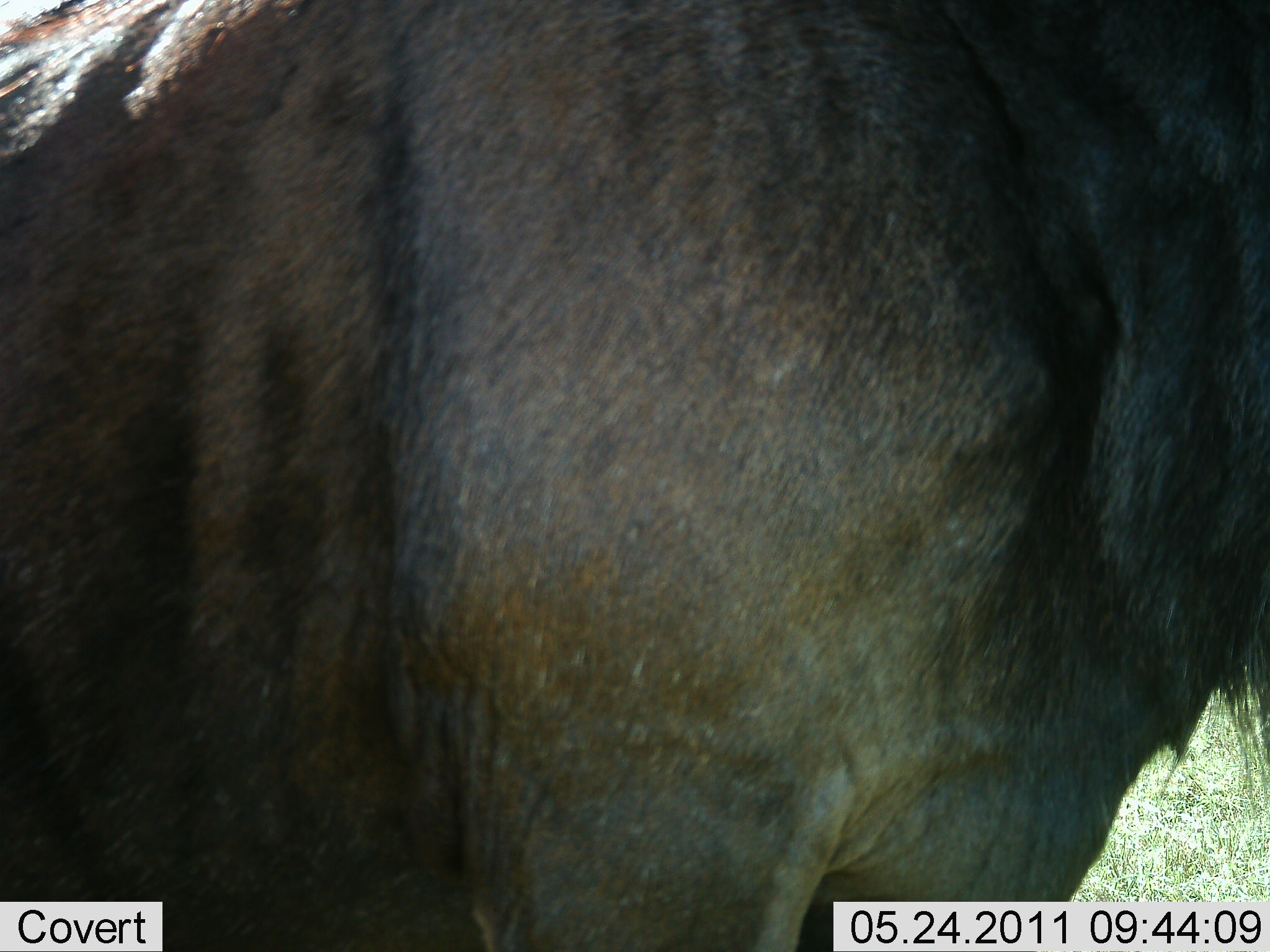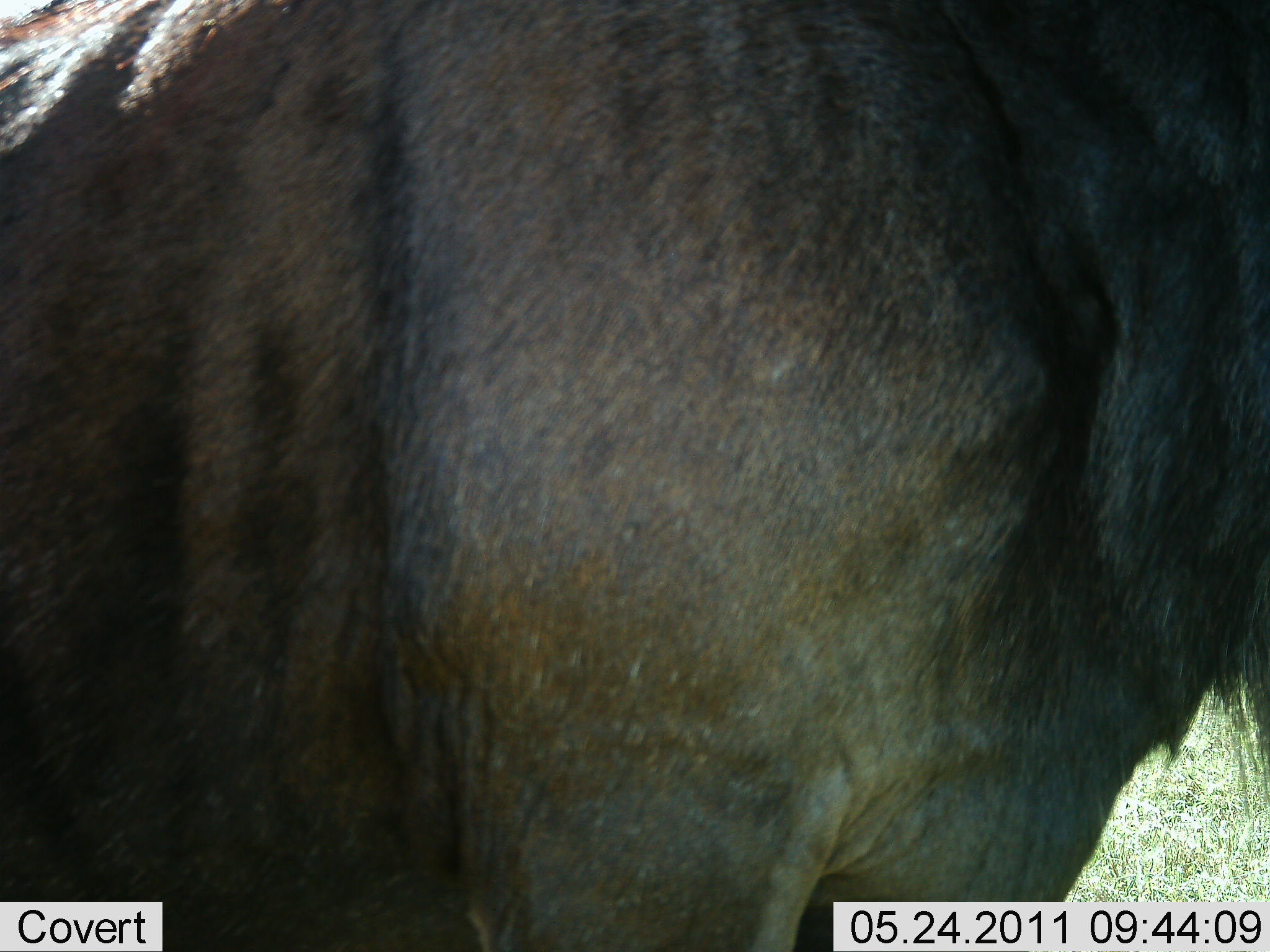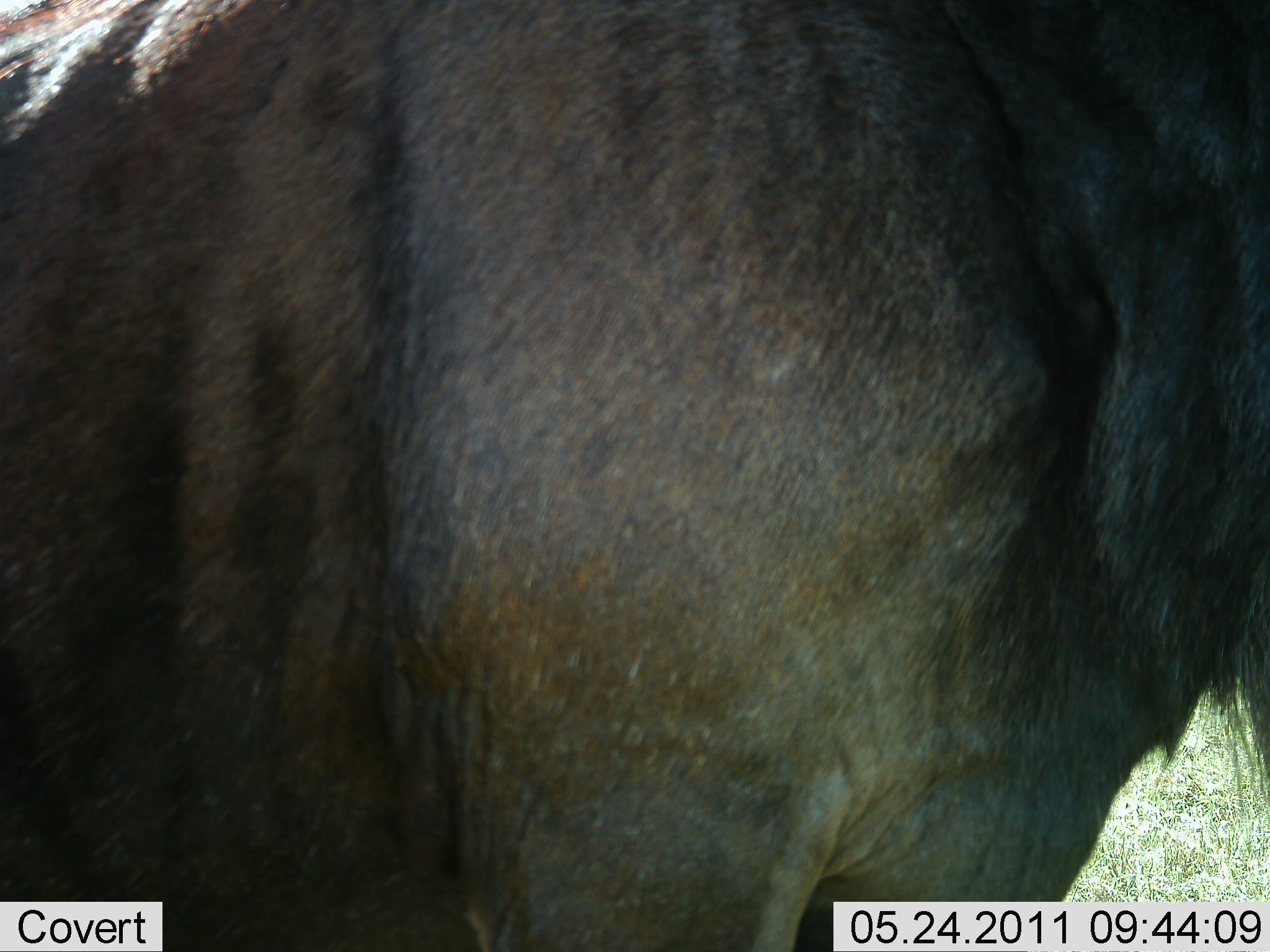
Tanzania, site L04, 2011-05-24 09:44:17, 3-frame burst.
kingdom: Animalia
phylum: Chordata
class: Mammalia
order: Artiodactyla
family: Bovidae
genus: Connochaetes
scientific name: Connochaetes taurinus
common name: blue wildebeest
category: wildebeest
Wildebeest (blue wildebeest) (Connochaetes taurinus), count 1. Behavior (volunteer vote fractions): standing 100%, resting 0%, moving 0%, interacting 0%. Young present (vote fraction): 0%. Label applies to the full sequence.